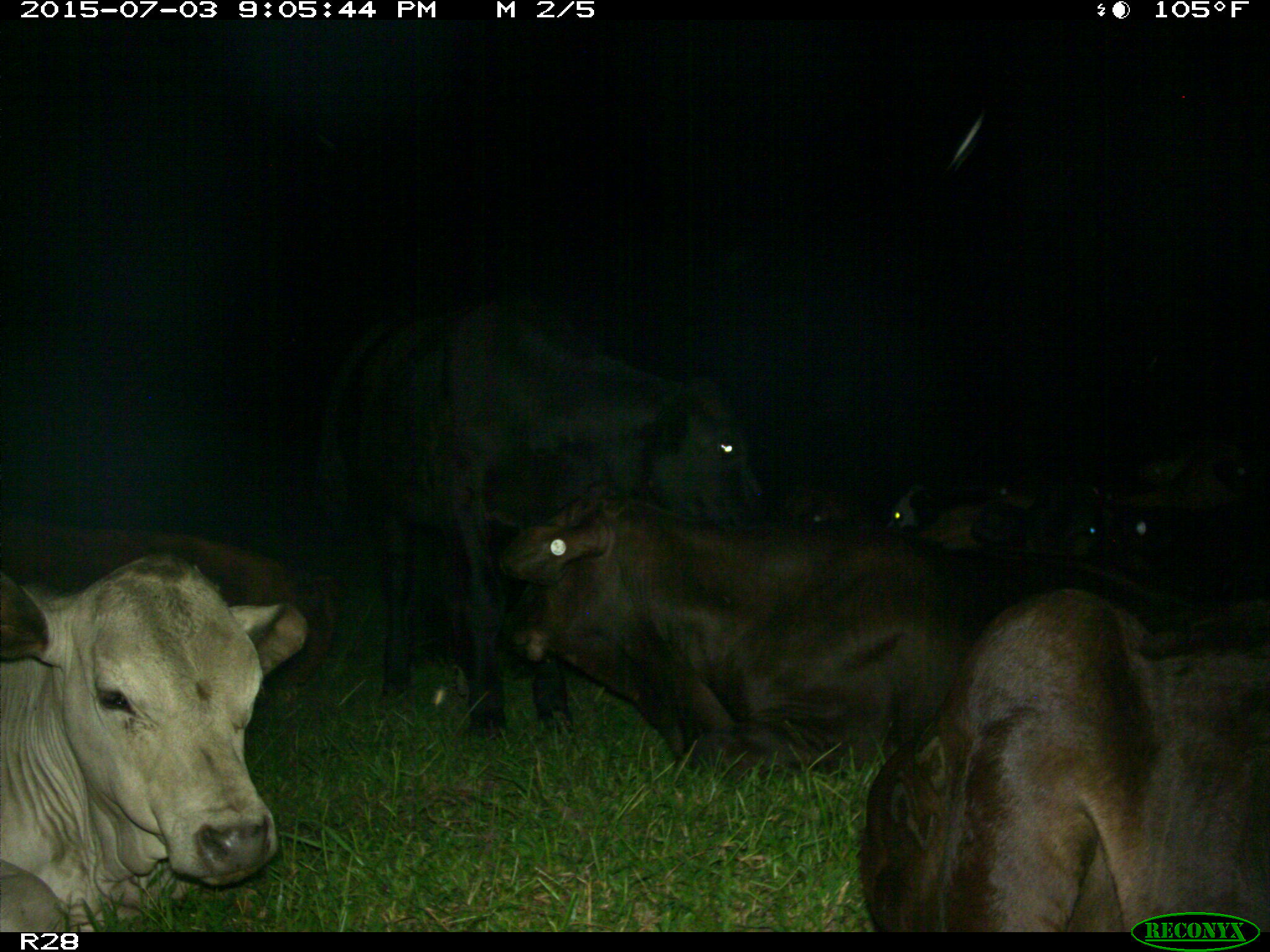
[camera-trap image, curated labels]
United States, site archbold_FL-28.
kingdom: Animalia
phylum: Chordata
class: Mammalia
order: Artiodactyla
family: Bovidae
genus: Bos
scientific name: Bos taurus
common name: domestic cow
Bos taurus (domestic cow).